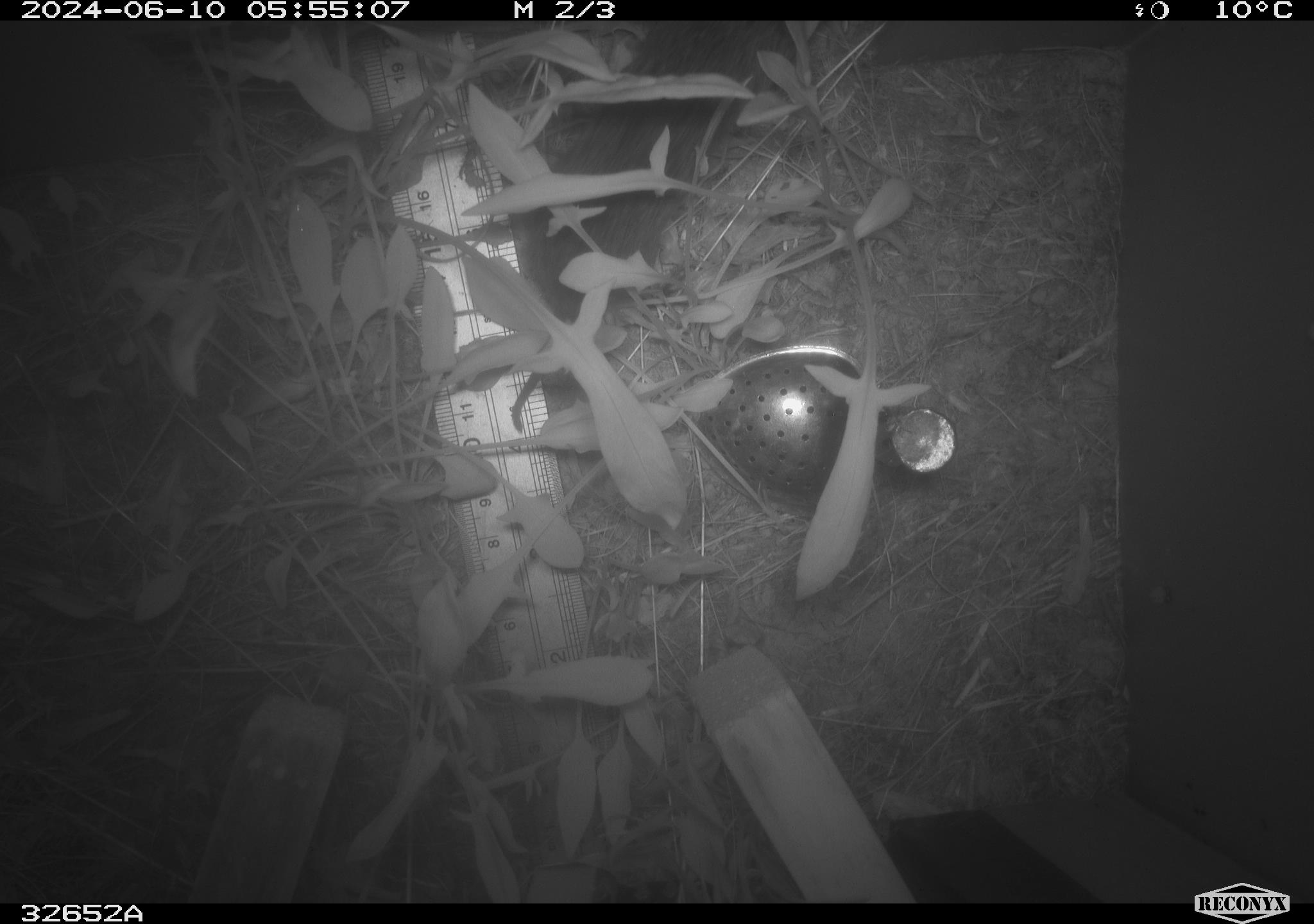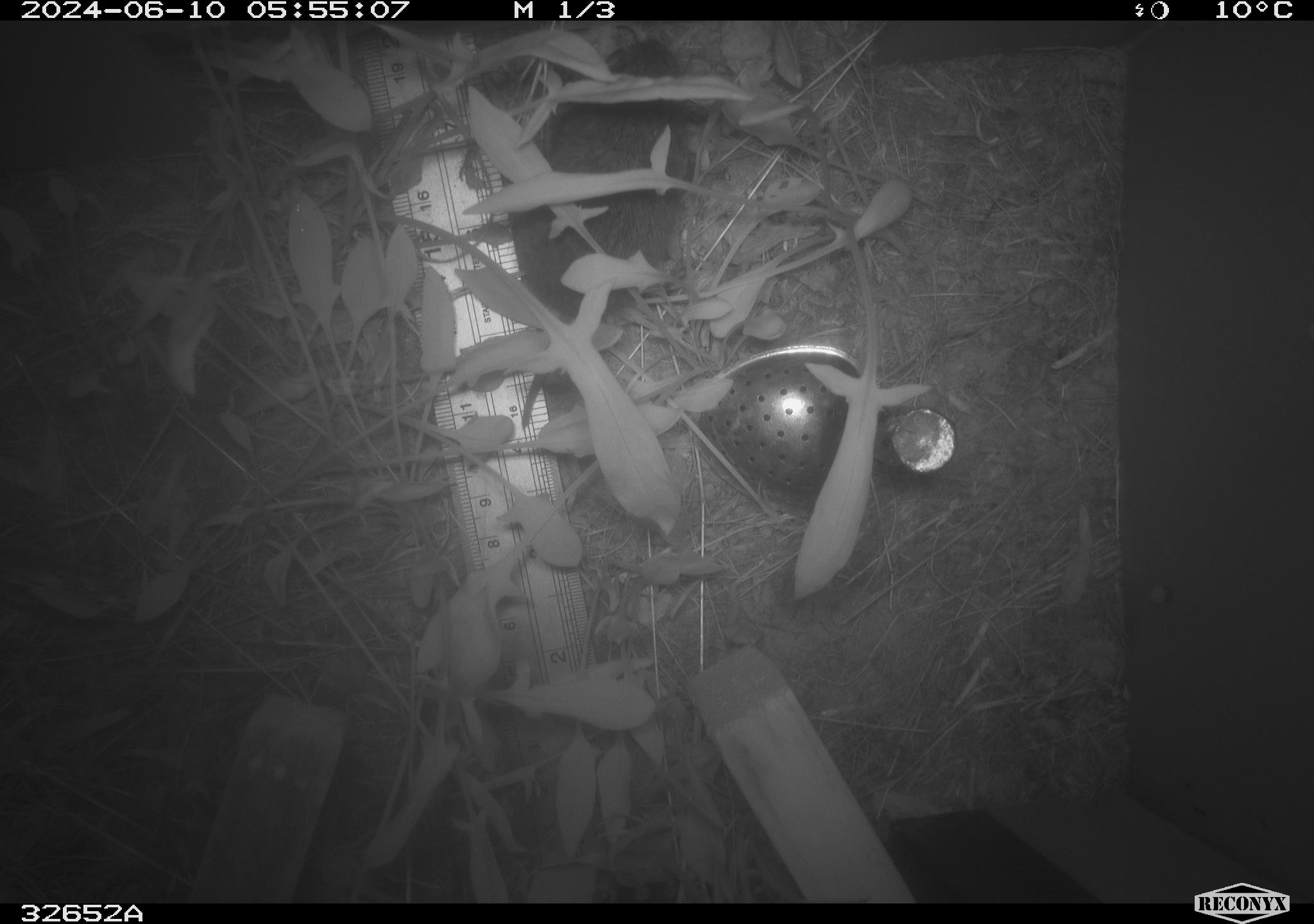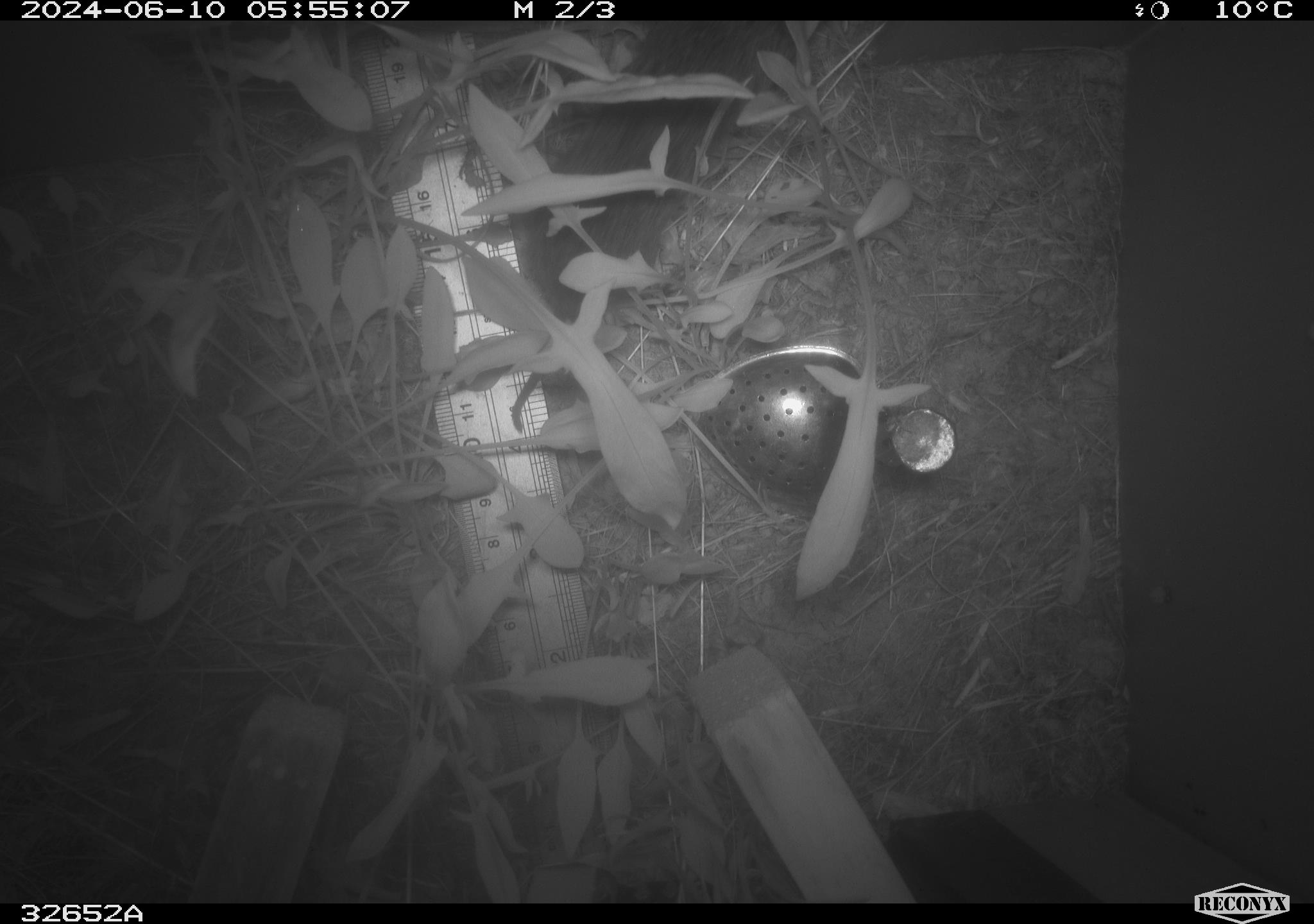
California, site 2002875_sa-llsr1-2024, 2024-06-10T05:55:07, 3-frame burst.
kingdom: Animalia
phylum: Chordata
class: Mammalia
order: Rodentia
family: Cricetidae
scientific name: Arvicolinae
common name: voles, lemmings, and muskrats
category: arvicolinae subfamily